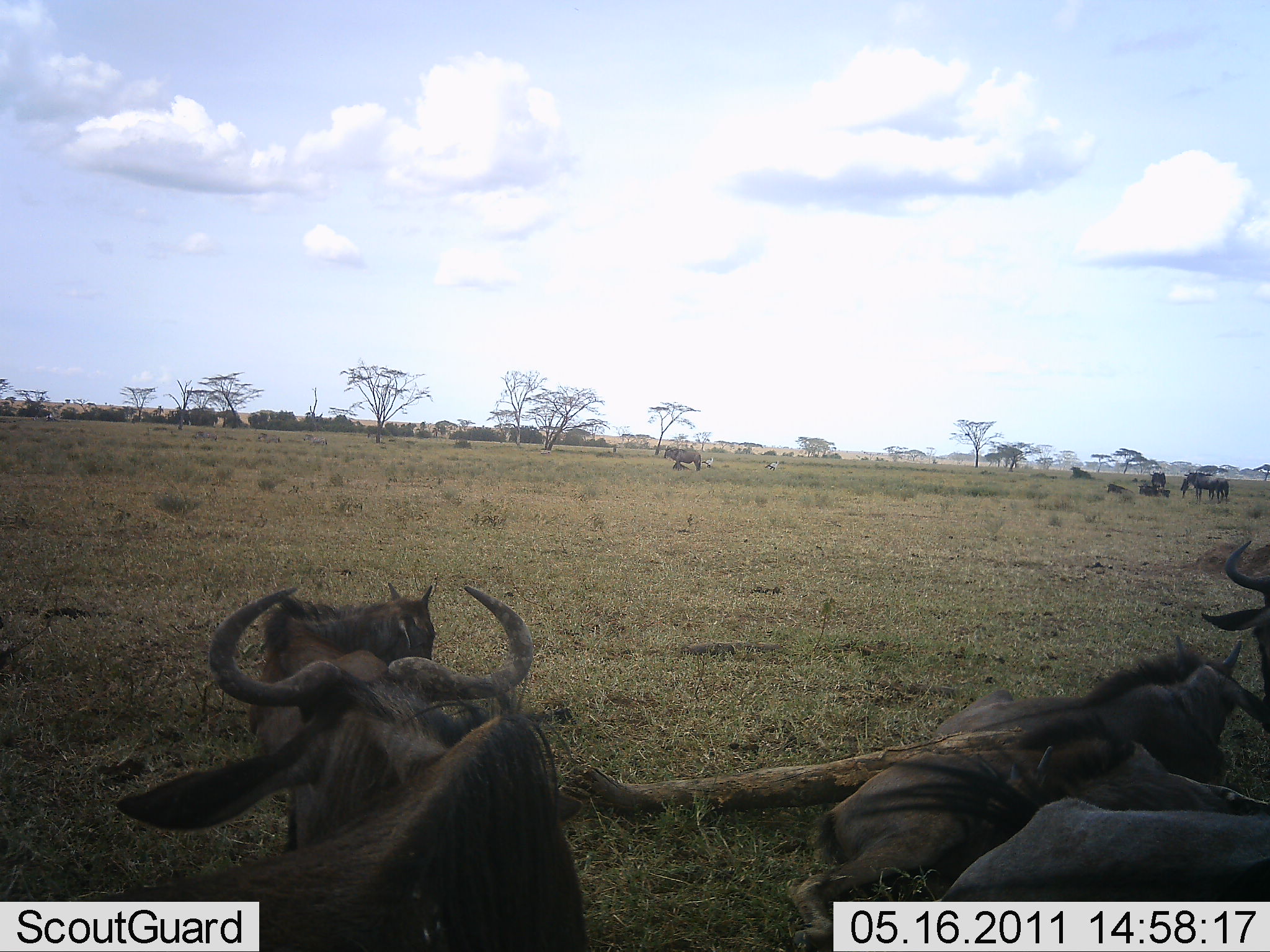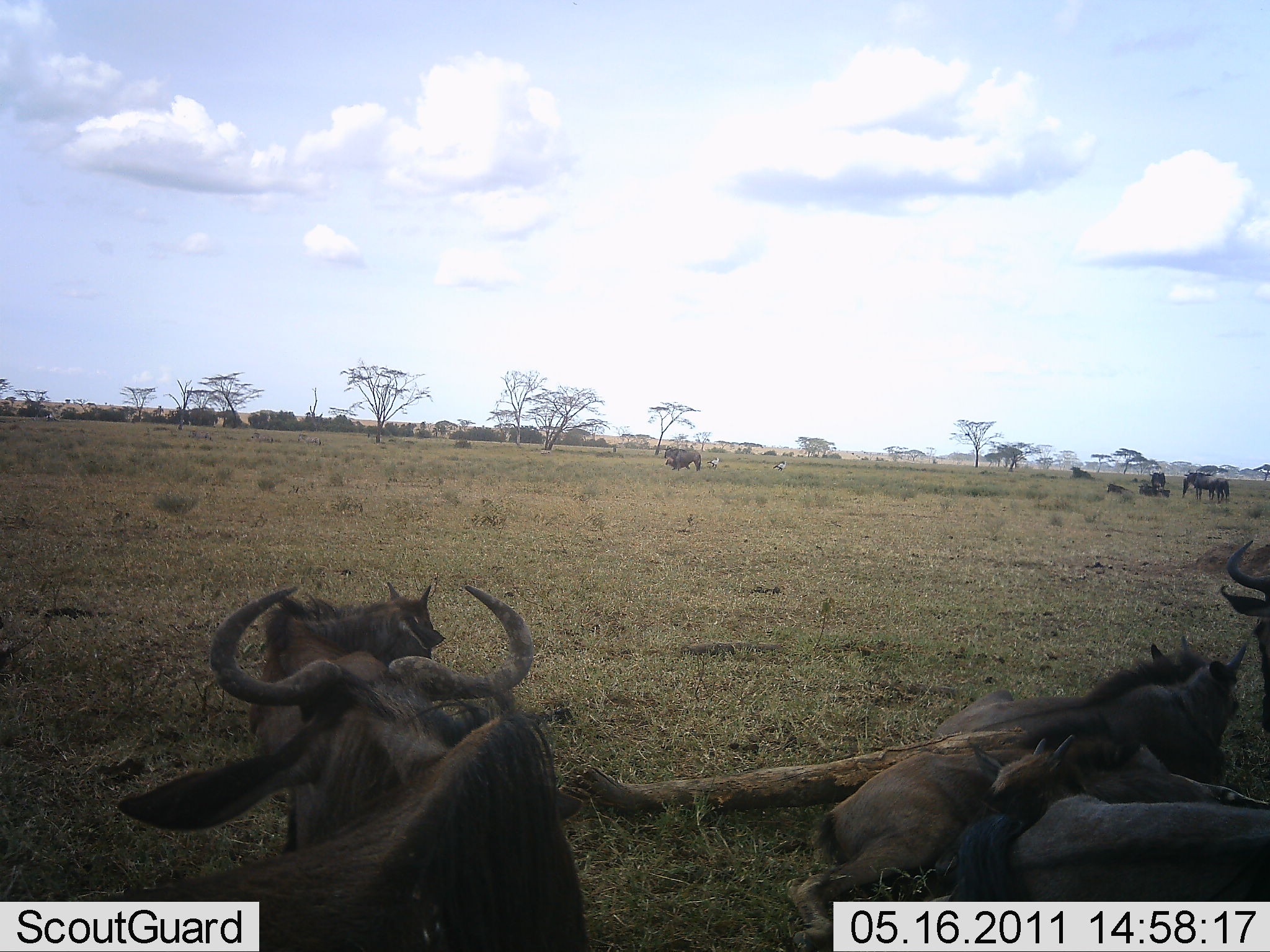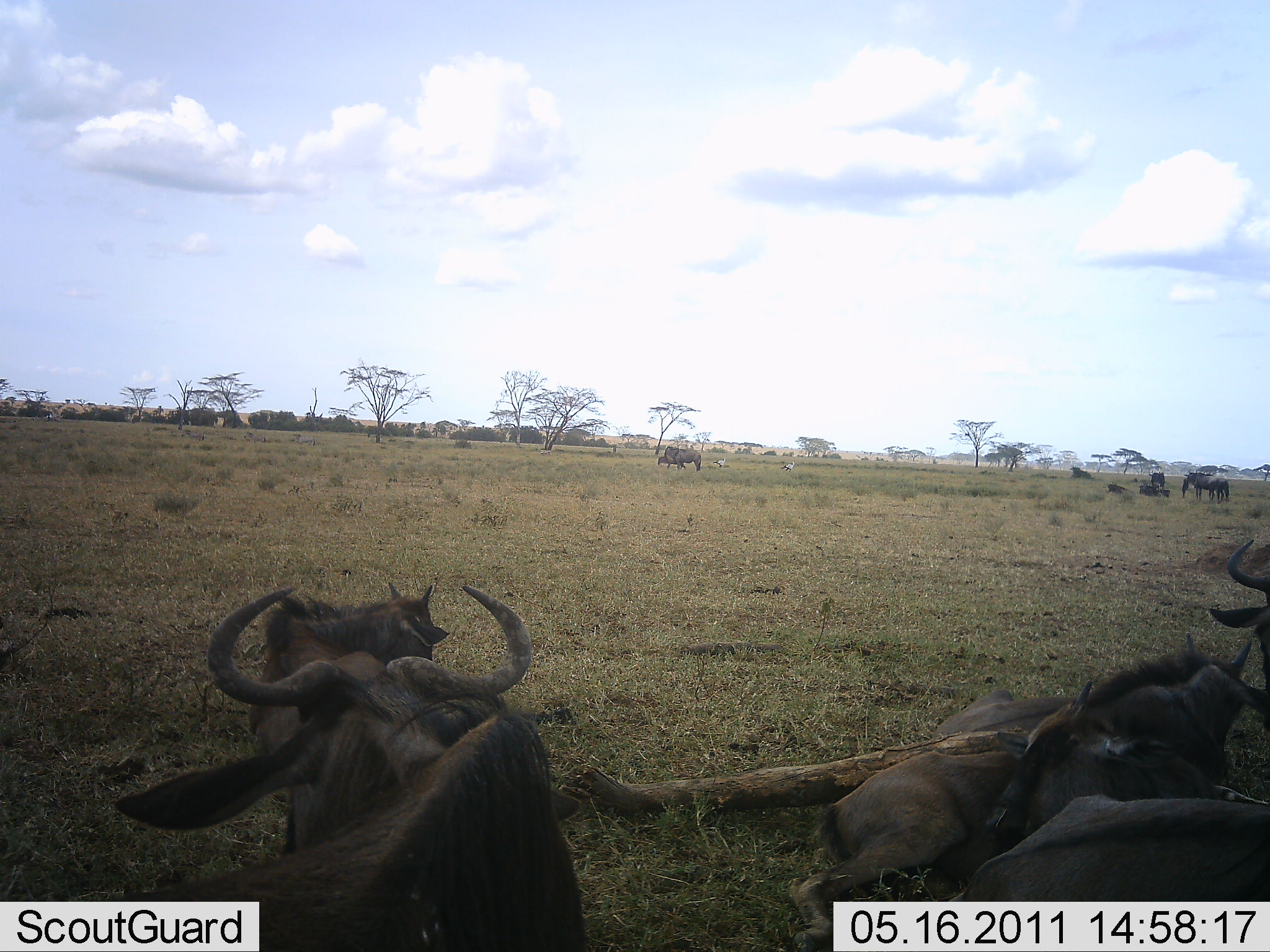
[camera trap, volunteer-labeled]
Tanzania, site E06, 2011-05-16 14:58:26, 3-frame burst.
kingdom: Animalia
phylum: Chordata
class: Mammalia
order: Artiodactyla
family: Bovidae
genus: Connochaetes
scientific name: Connochaetes taurinus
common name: blue wildebeest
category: wildebeest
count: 11-50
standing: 50%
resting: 94%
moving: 6%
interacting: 0%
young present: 25%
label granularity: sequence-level